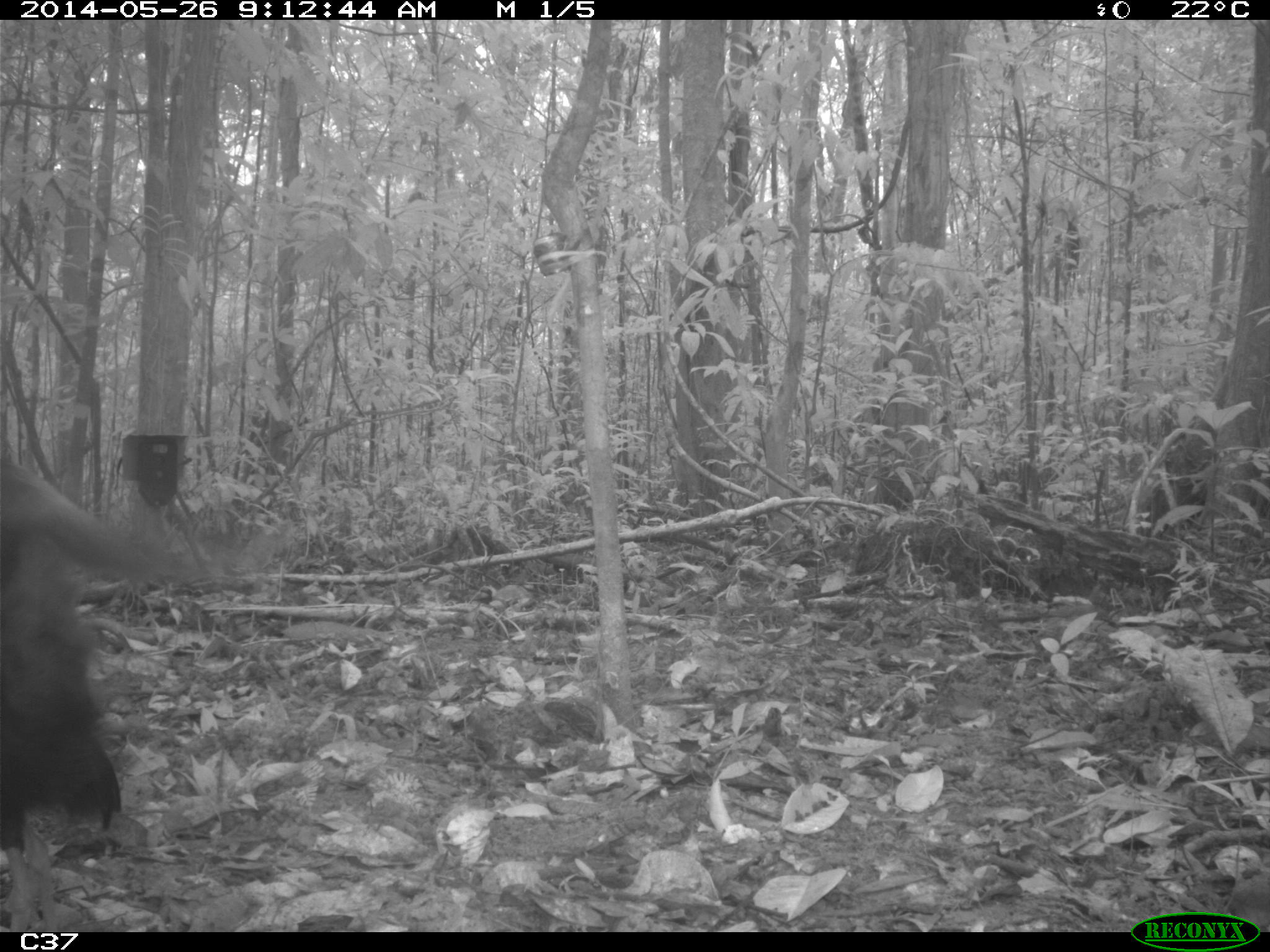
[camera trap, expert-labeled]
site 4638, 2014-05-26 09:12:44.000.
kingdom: Animalia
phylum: Chordata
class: Aves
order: Gruiformes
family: Psophiidae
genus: Psophia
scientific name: Psophia crepitans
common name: gray-winged trumpeter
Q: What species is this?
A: Psophia crepitans (gray-winged trumpeter).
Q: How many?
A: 3.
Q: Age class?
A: Adult.